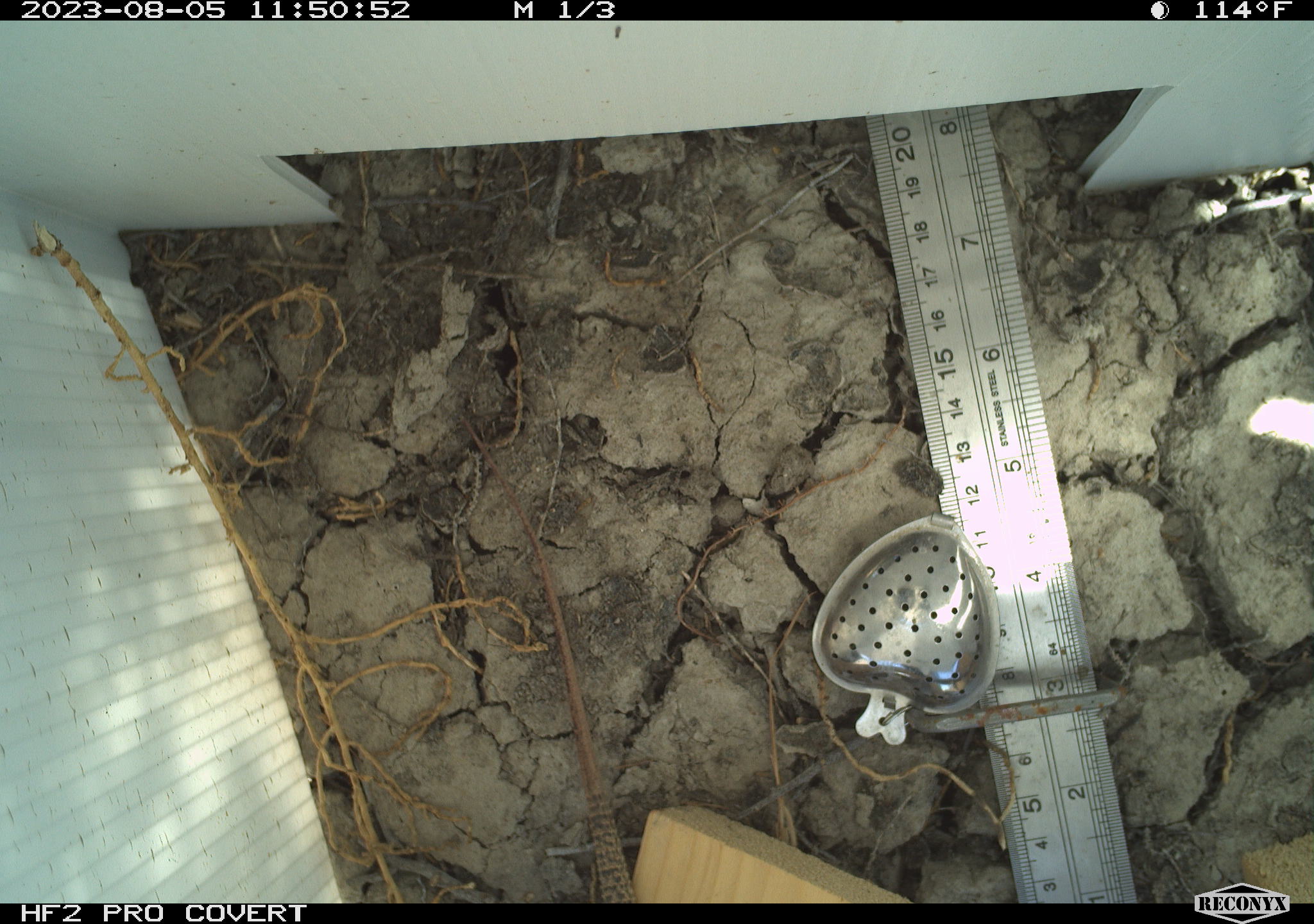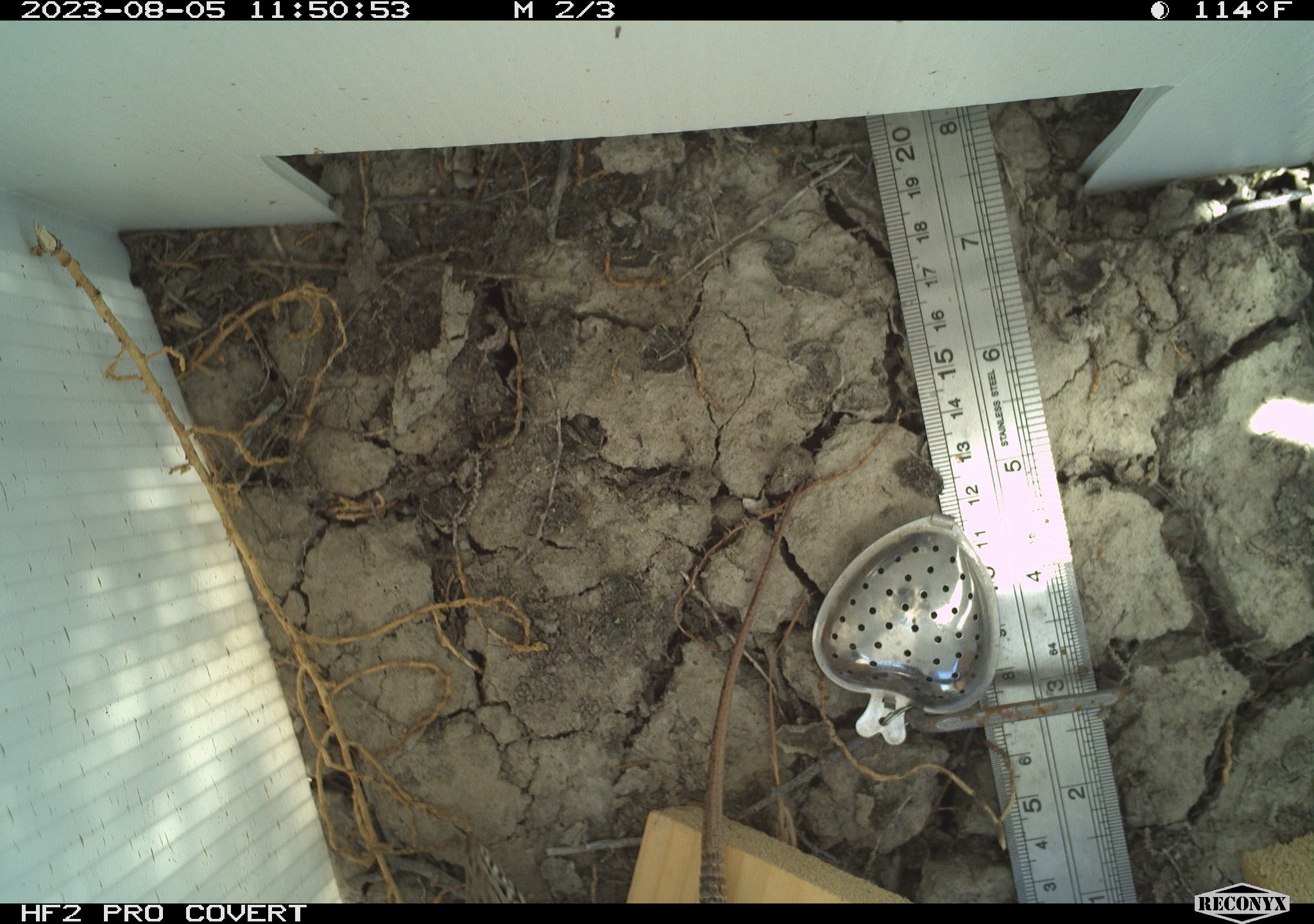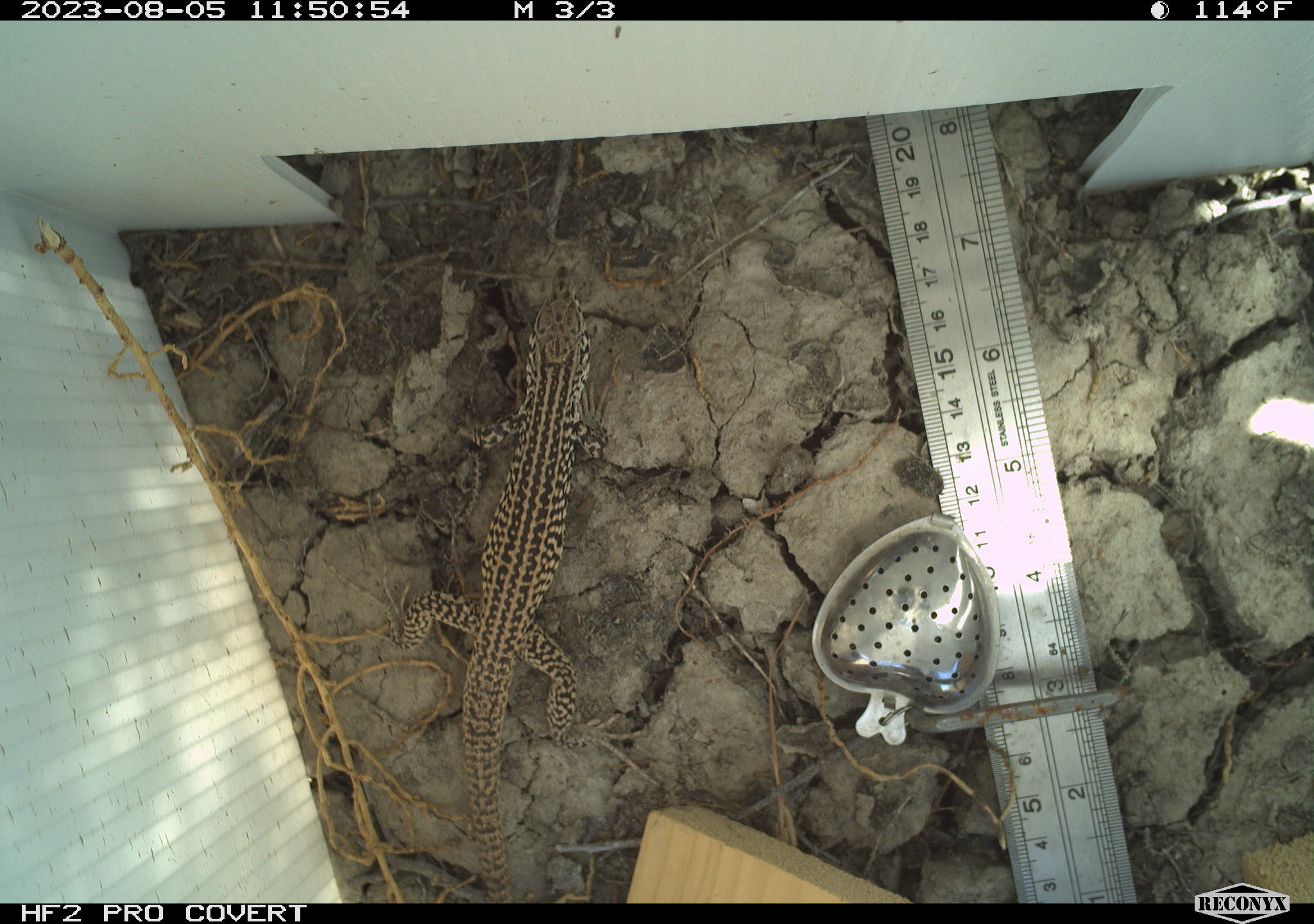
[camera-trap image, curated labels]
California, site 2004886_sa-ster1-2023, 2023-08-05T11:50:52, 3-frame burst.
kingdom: Animalia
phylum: Chordata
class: Reptilia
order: Squamata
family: Teiidae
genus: Aspidoscelis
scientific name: Aspidoscelis tigris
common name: western whiptail